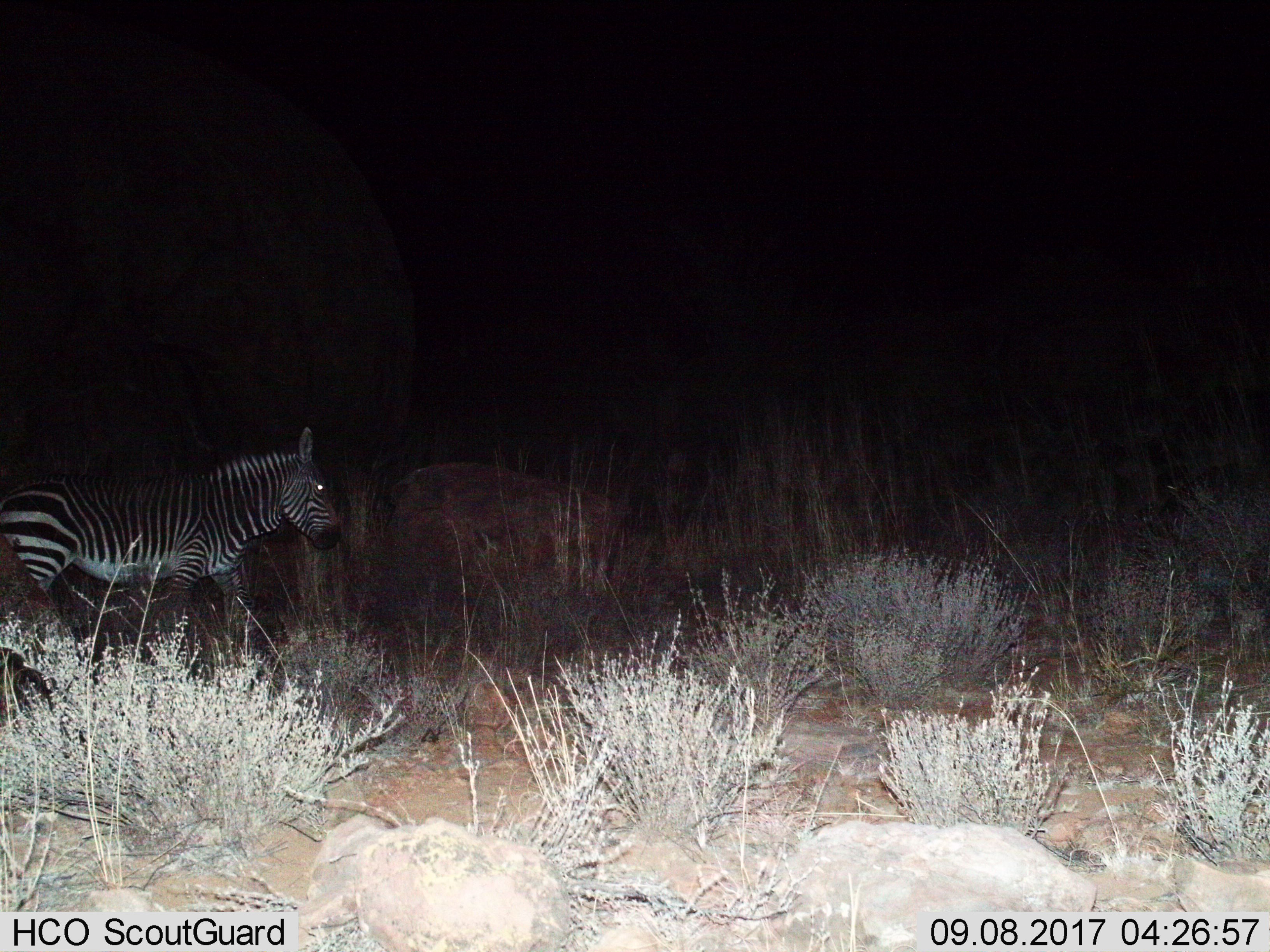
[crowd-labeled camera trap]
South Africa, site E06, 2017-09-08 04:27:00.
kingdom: Animalia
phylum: Chordata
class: Mammalia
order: Perissodactyla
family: Equidae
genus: Equus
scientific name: Equus zebra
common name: mountain zebra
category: zebramountain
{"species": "zebramountain (mountain zebra) (Equus zebra)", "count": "1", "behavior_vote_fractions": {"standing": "22%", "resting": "0%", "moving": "78%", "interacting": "0%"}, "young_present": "0%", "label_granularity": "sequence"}